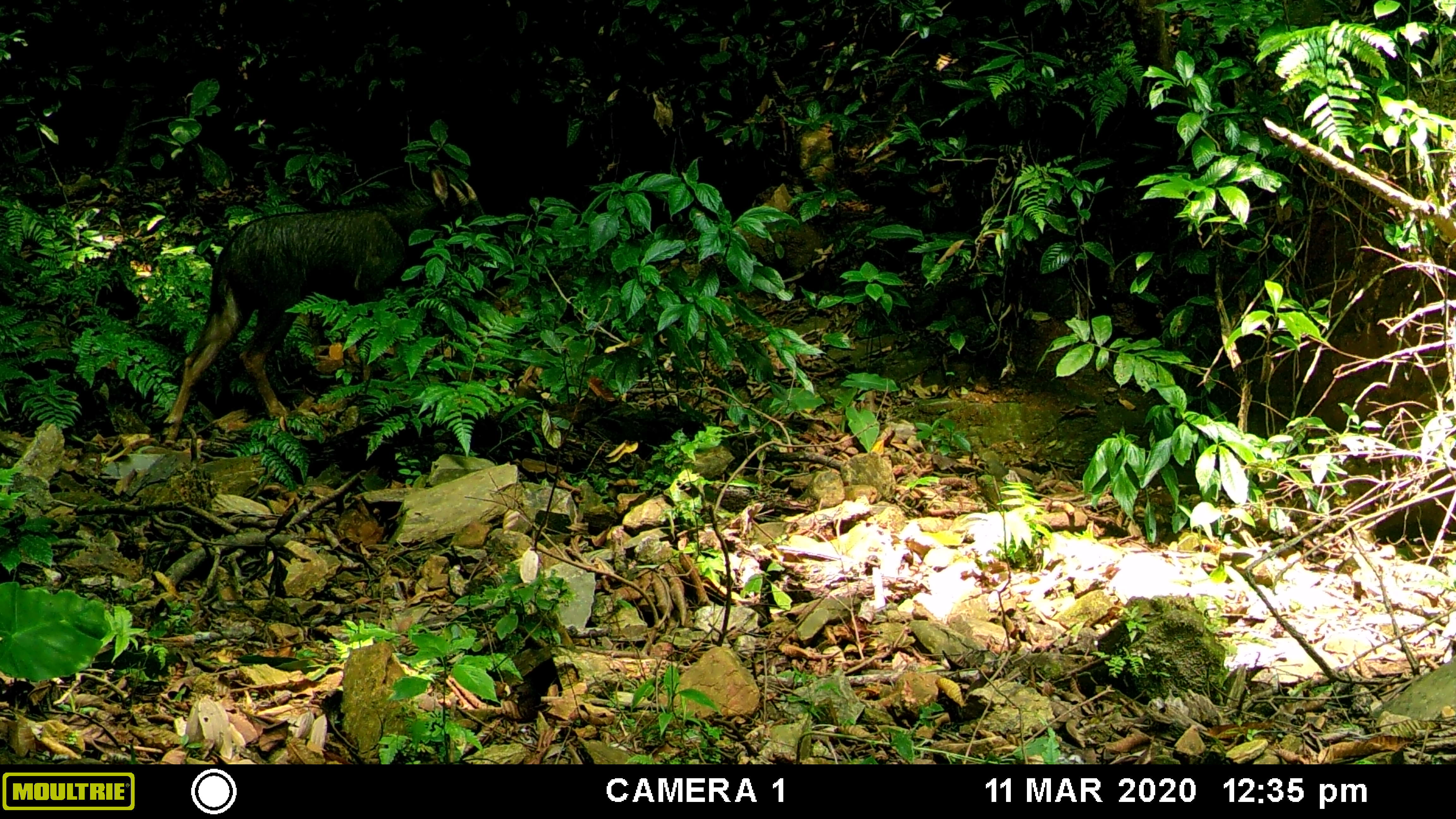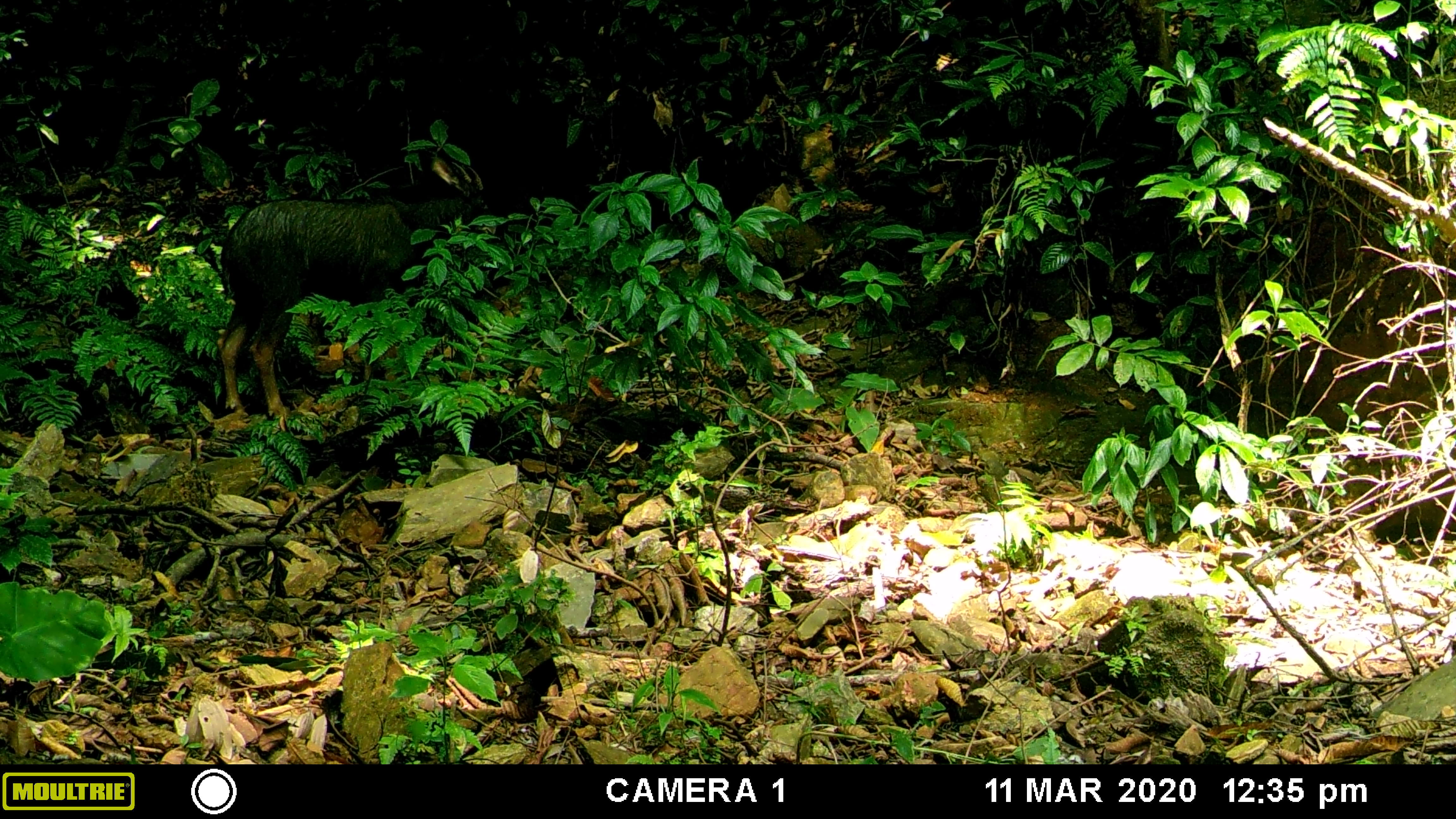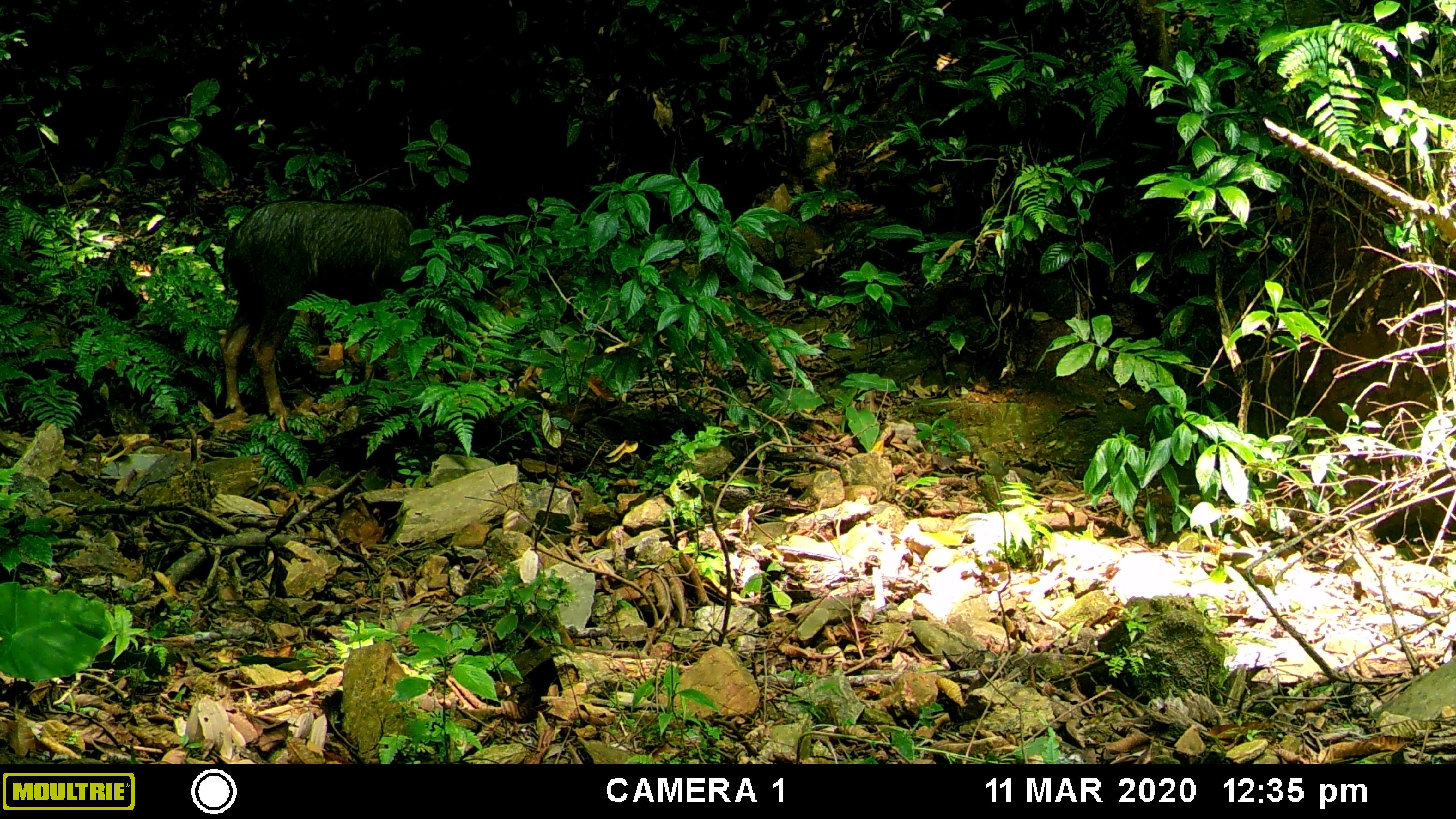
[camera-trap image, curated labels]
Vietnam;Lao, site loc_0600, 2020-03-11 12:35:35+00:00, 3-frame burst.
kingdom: Animalia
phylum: Chordata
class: Mammalia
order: Artiodactyla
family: Bovidae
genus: Capricornis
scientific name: Capricornis sumatraensis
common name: chinese serow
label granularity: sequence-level